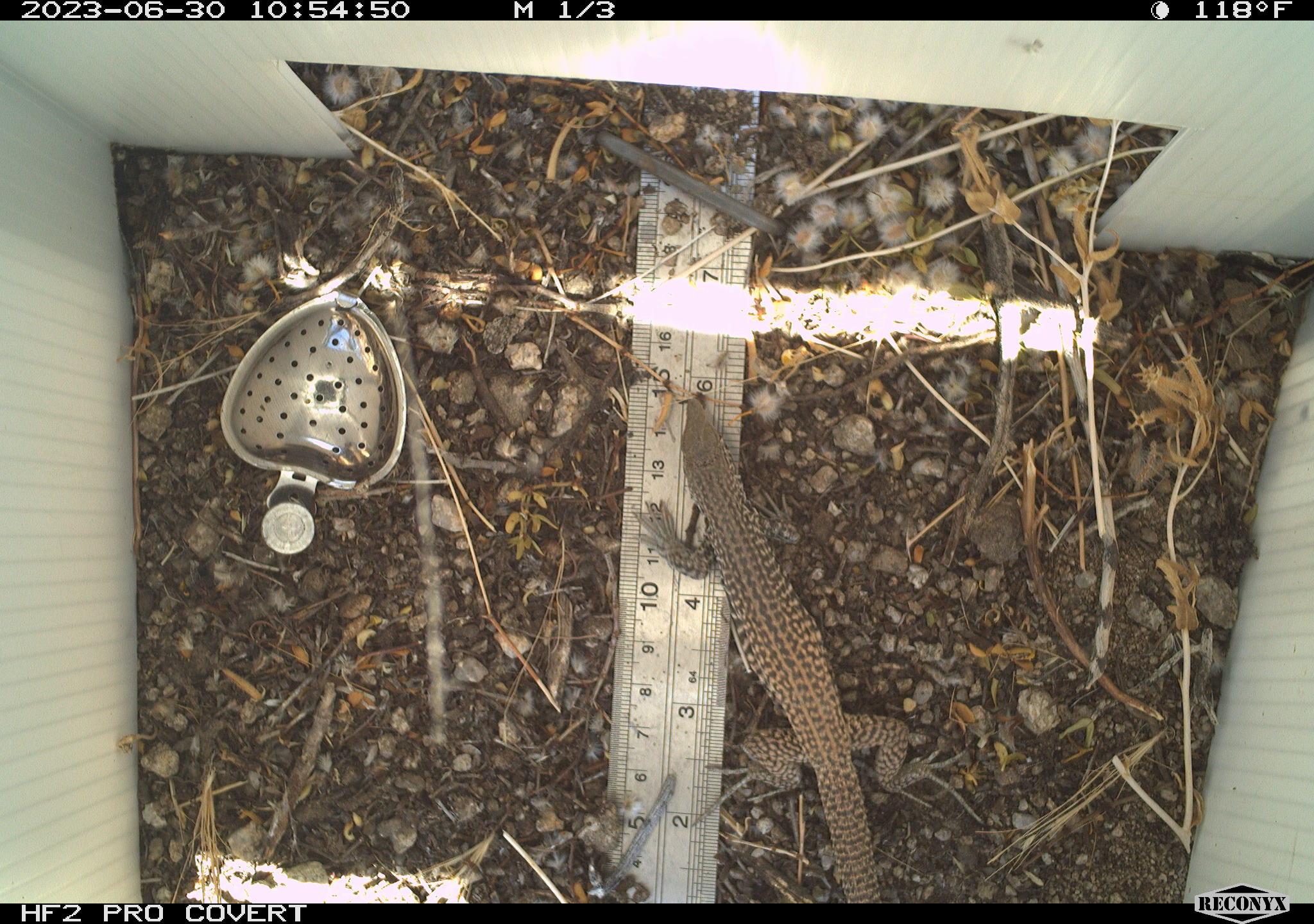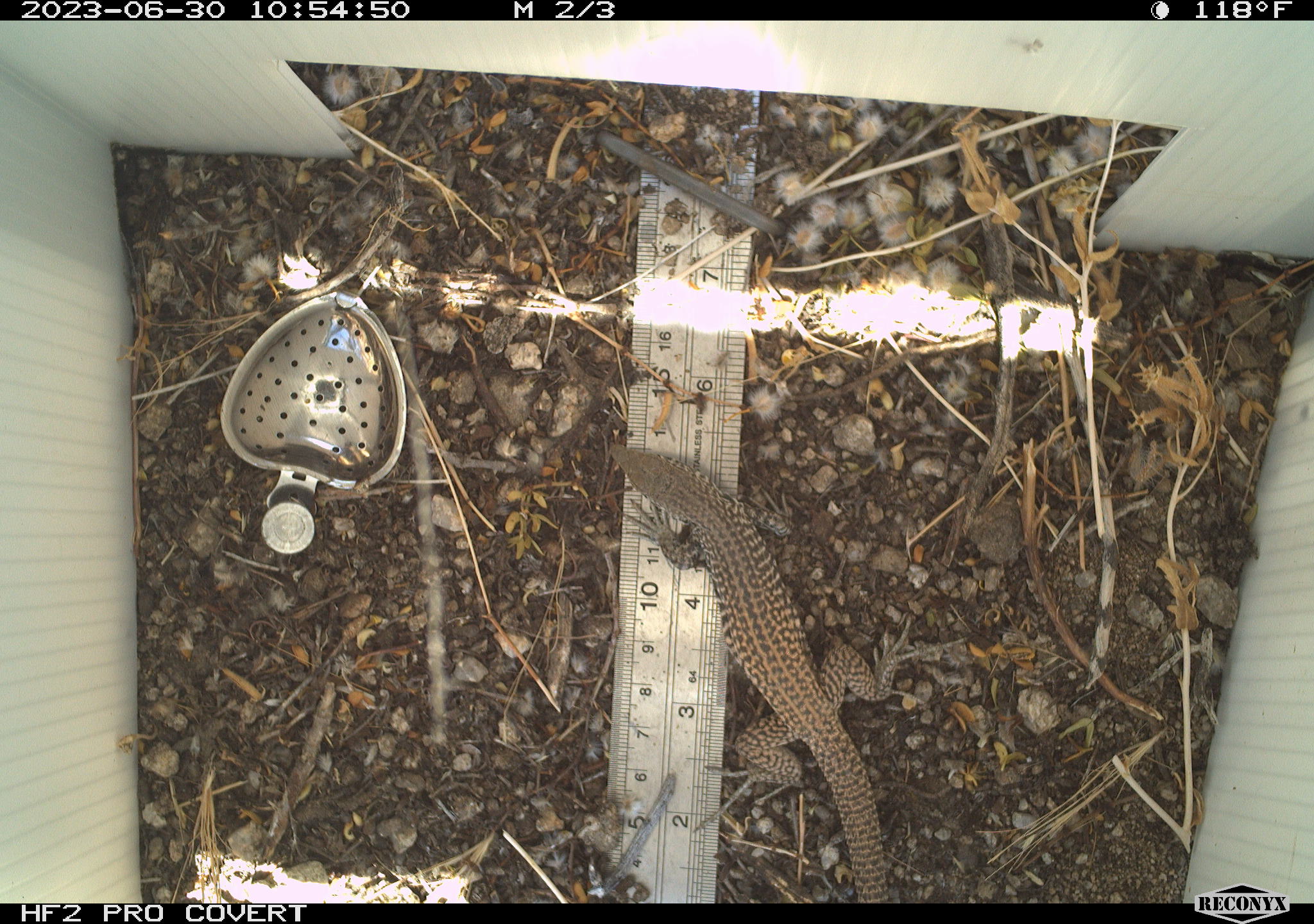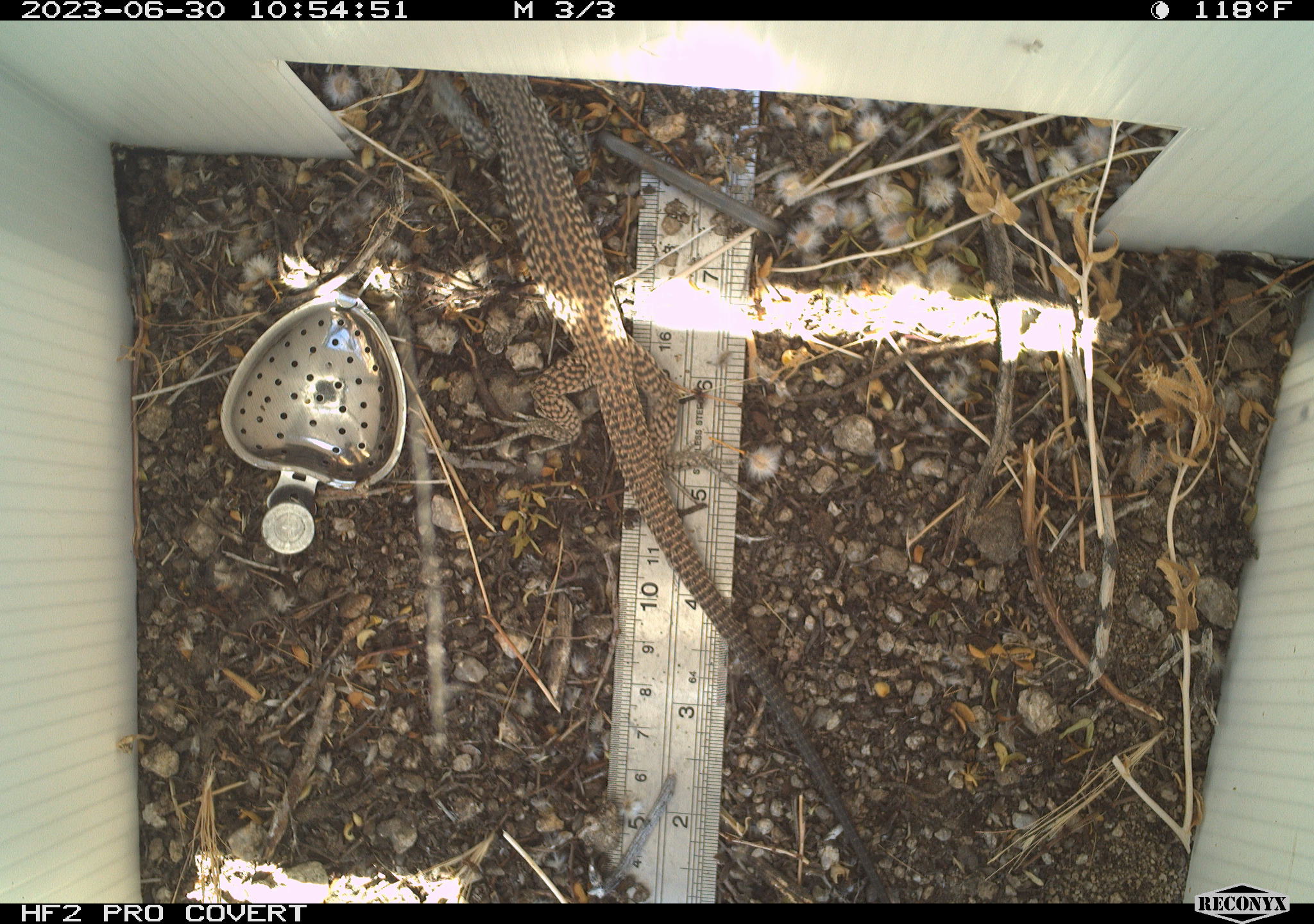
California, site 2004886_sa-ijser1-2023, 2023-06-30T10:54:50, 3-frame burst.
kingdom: Animalia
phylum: Chordata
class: Reptilia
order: Squamata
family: Teiidae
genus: Aspidoscelis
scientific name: Aspidoscelis tigris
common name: western whiptail